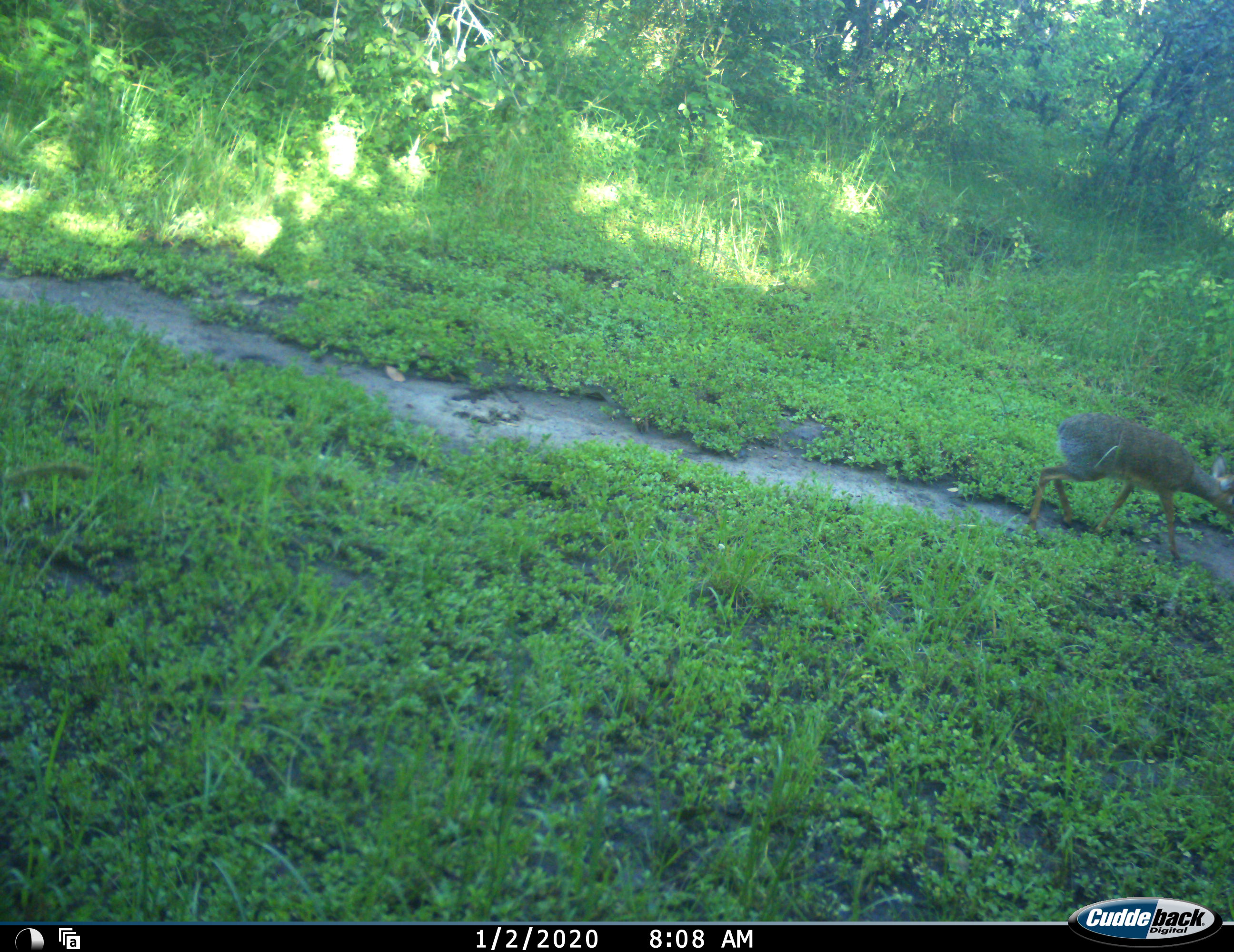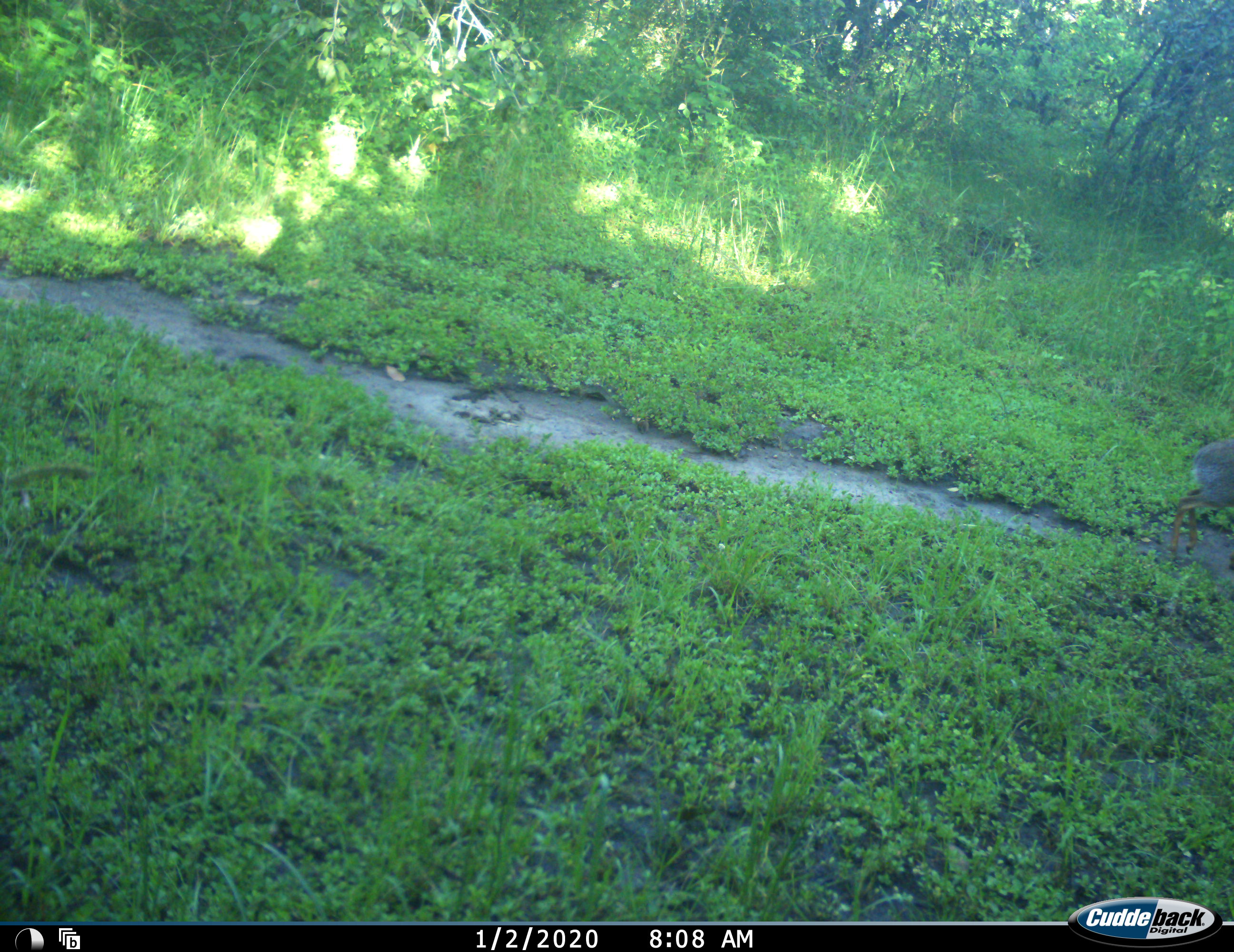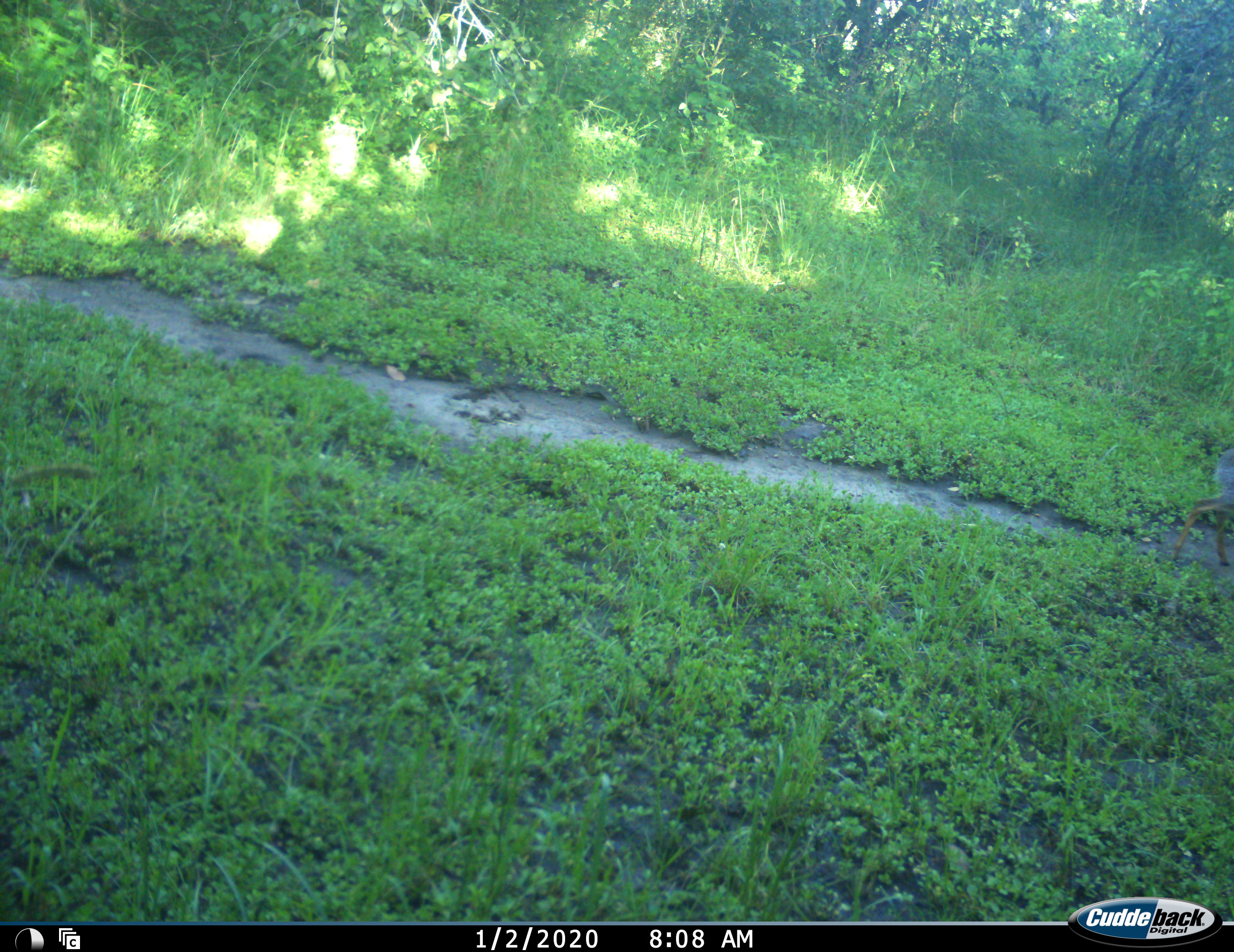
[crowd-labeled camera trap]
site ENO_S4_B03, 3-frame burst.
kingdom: Animalia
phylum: Chordata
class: Mammalia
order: Artiodactyla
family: Bovidae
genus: Madoqua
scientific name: Madoqua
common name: dik-dik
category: dikdik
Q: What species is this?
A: Dikdik (dik-dik) (Madoqua).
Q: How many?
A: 1.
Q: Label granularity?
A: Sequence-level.